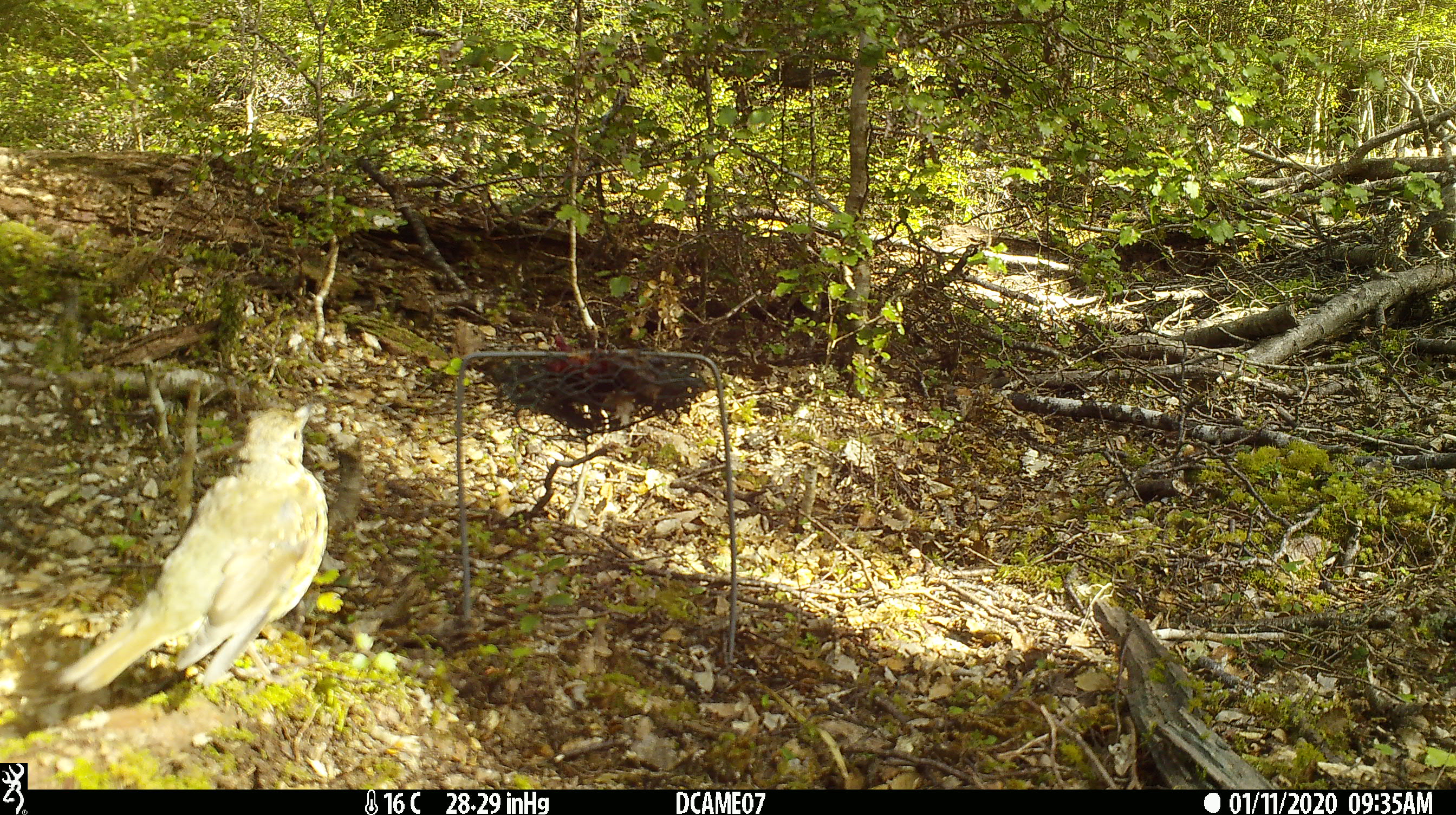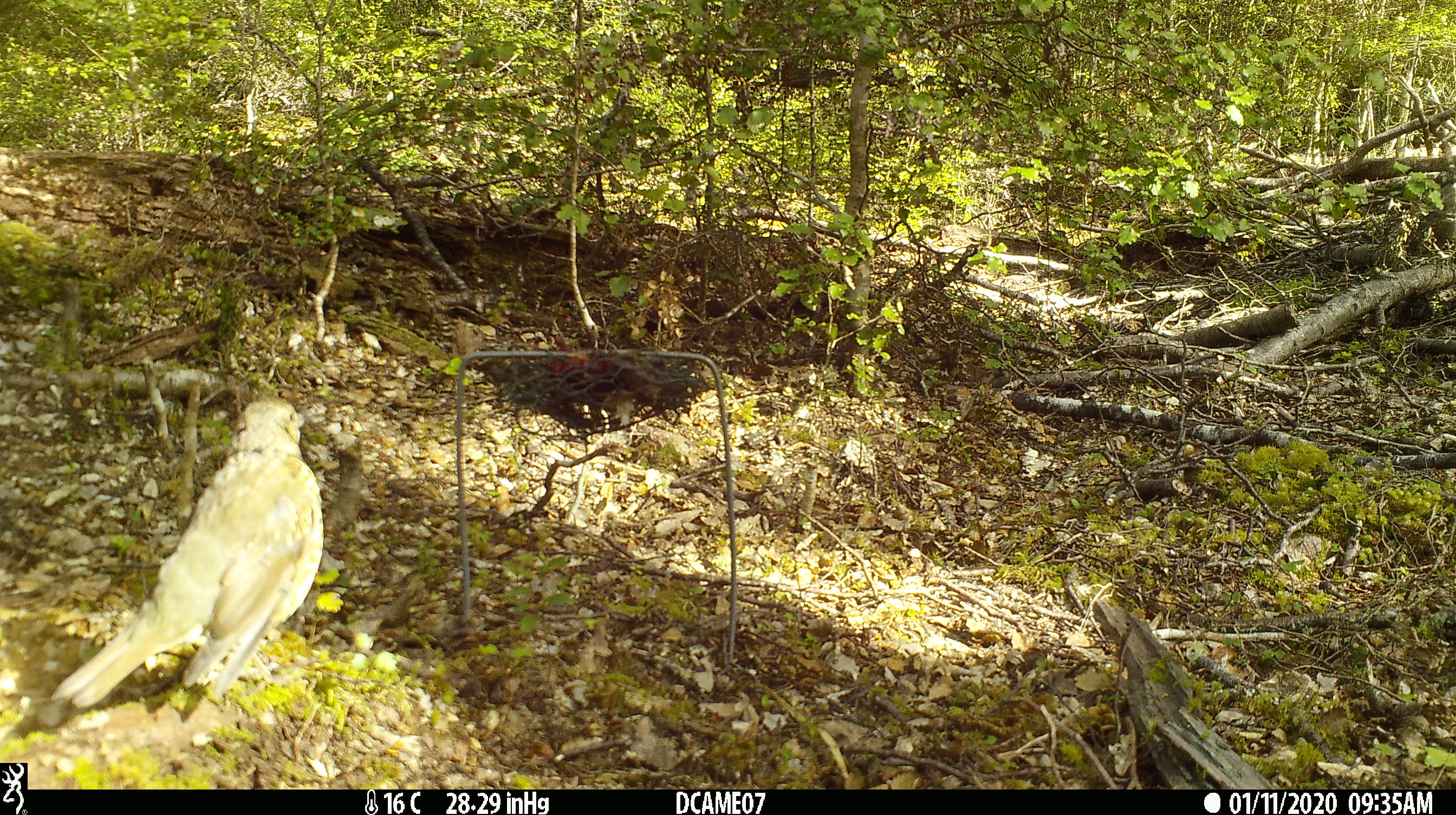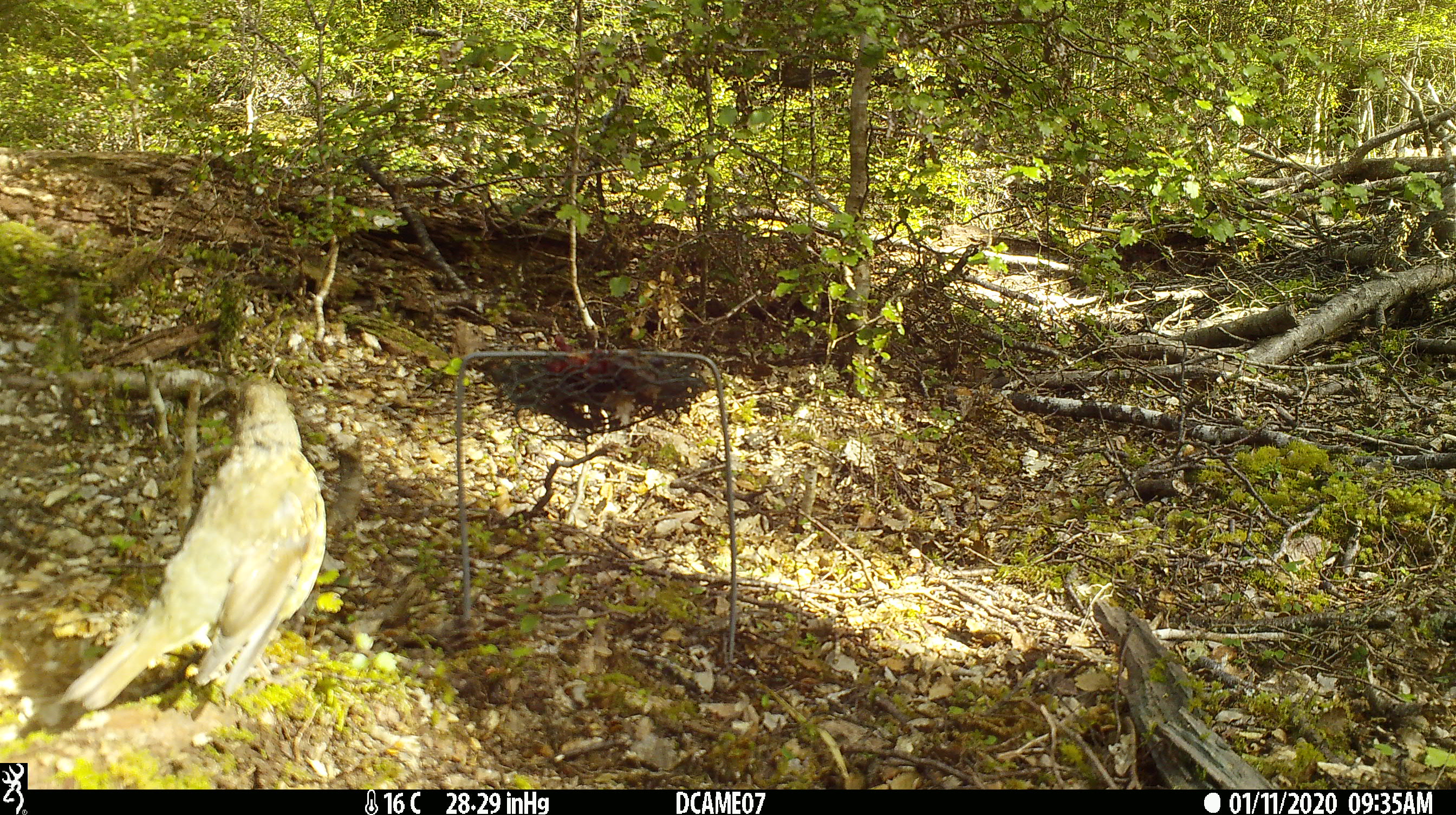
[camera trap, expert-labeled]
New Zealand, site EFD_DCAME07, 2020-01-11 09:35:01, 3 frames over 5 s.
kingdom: Animalia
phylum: Chordata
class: Aves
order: Passeriformes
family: Turdidae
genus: Turdus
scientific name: Turdus philomelos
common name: song thrush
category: thrush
Thrush (song thrush) (Turdus philomelos).